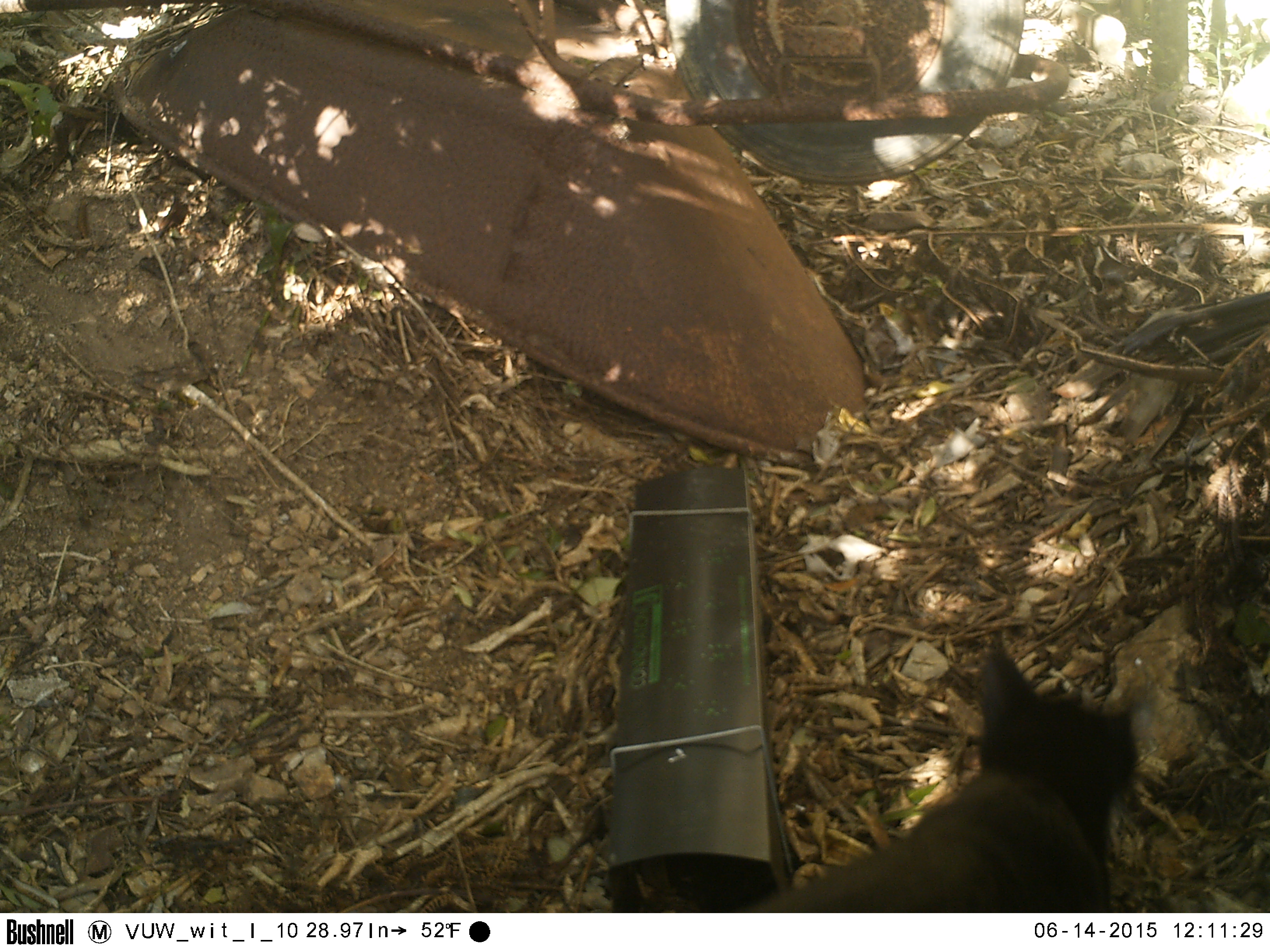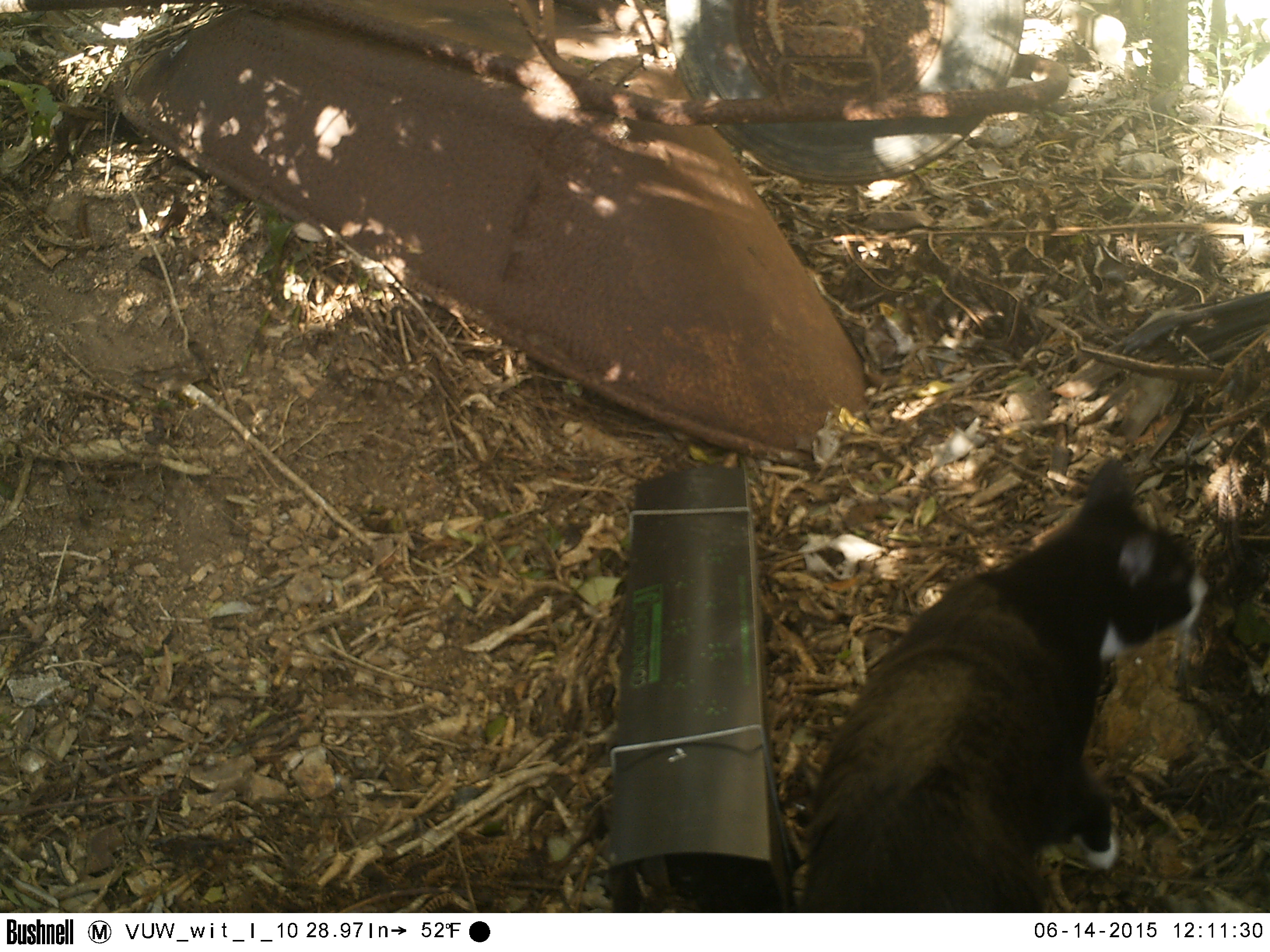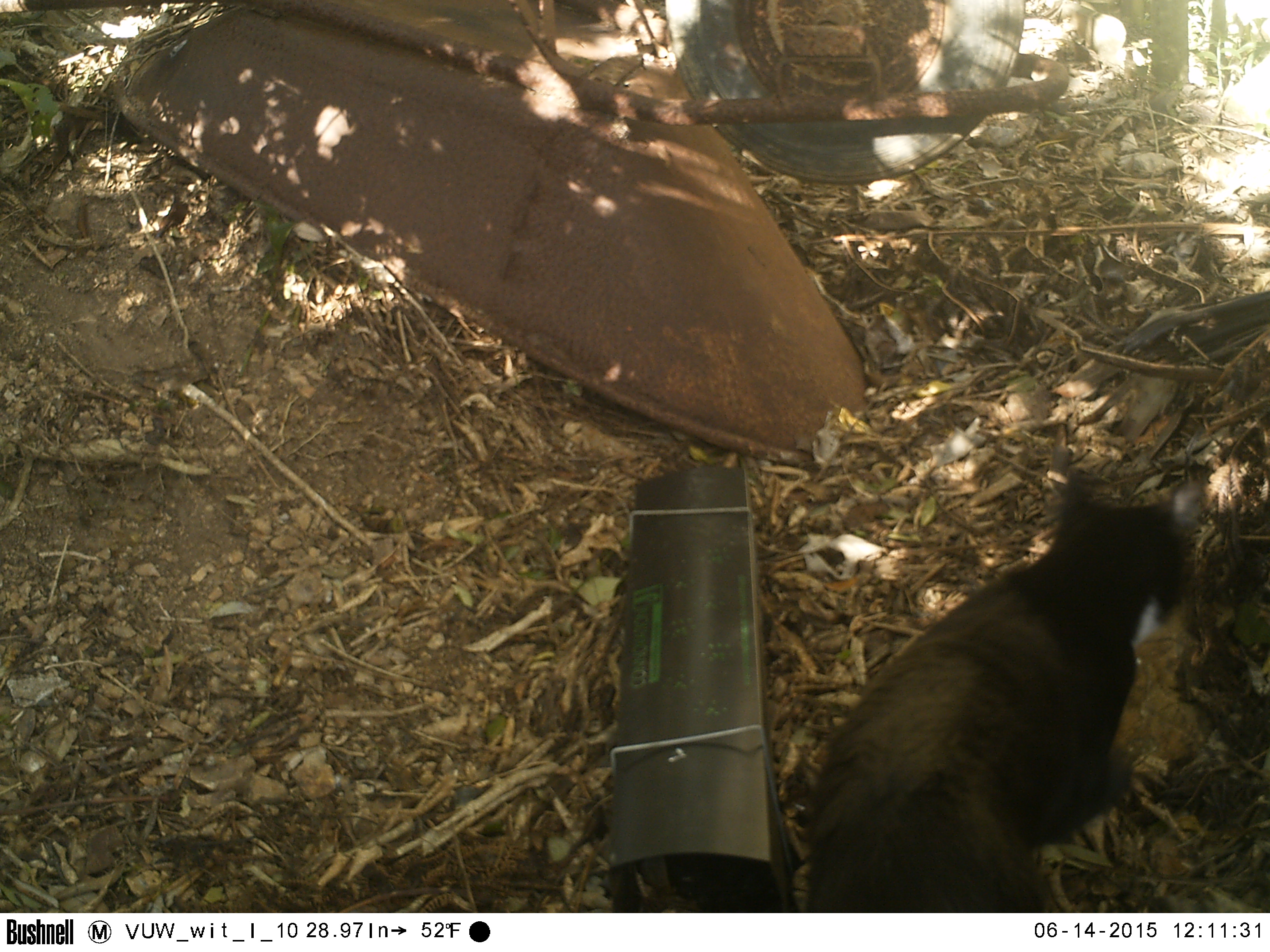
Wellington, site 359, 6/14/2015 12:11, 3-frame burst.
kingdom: Animalia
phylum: Chordata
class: Mammalia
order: Carnivora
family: Felidae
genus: Felis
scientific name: Felis catus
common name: cat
Cat (Felis catus).